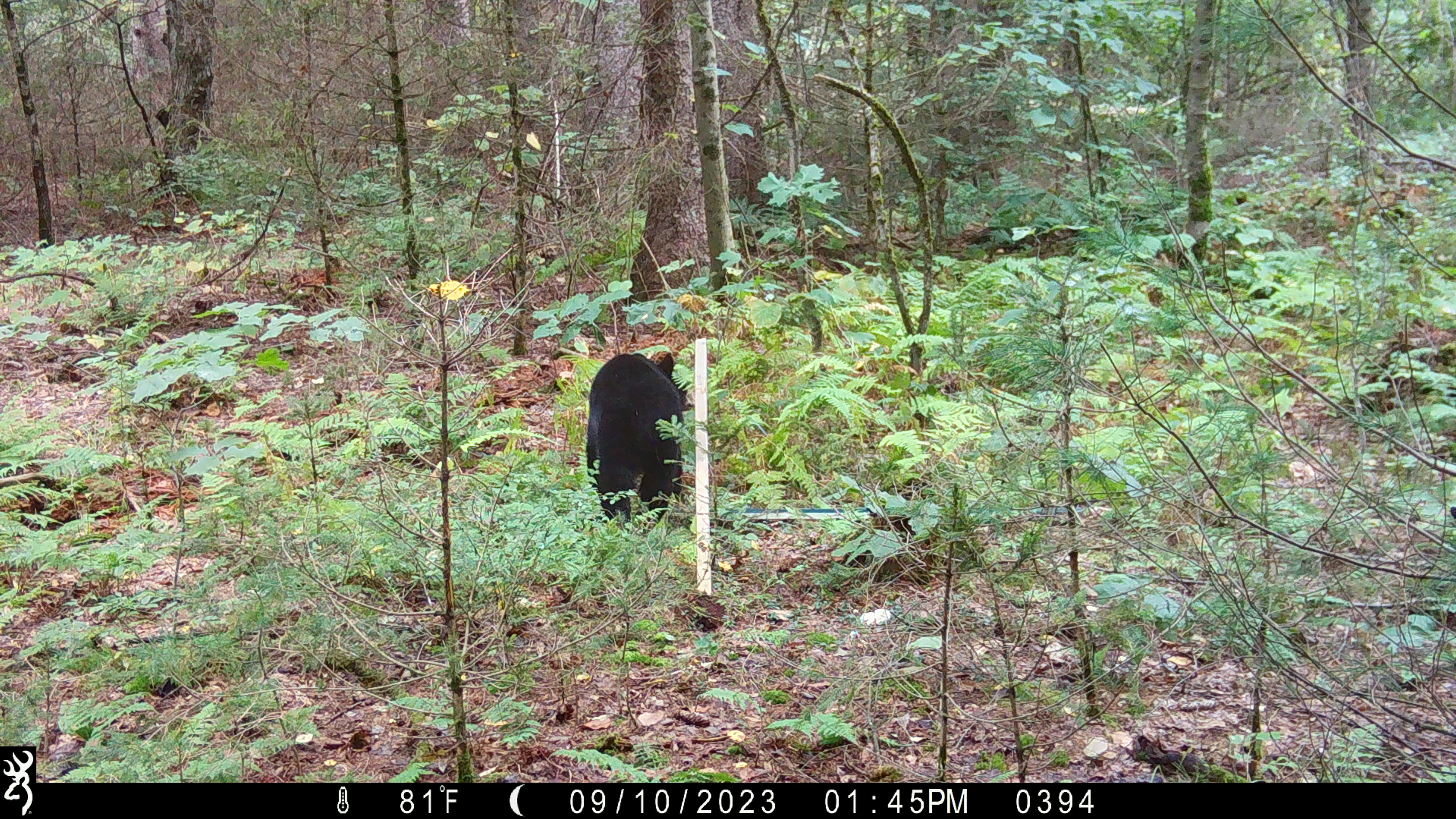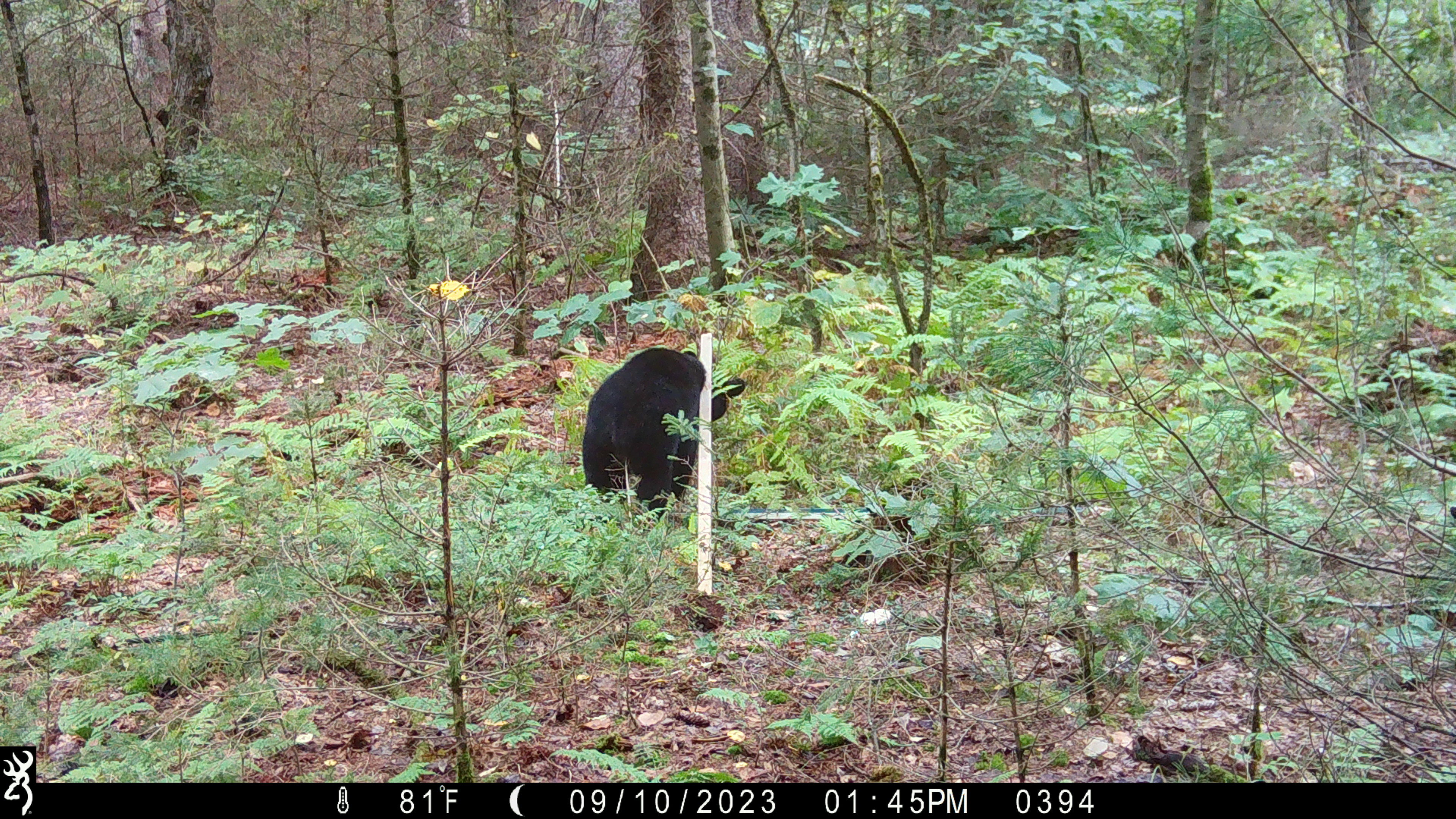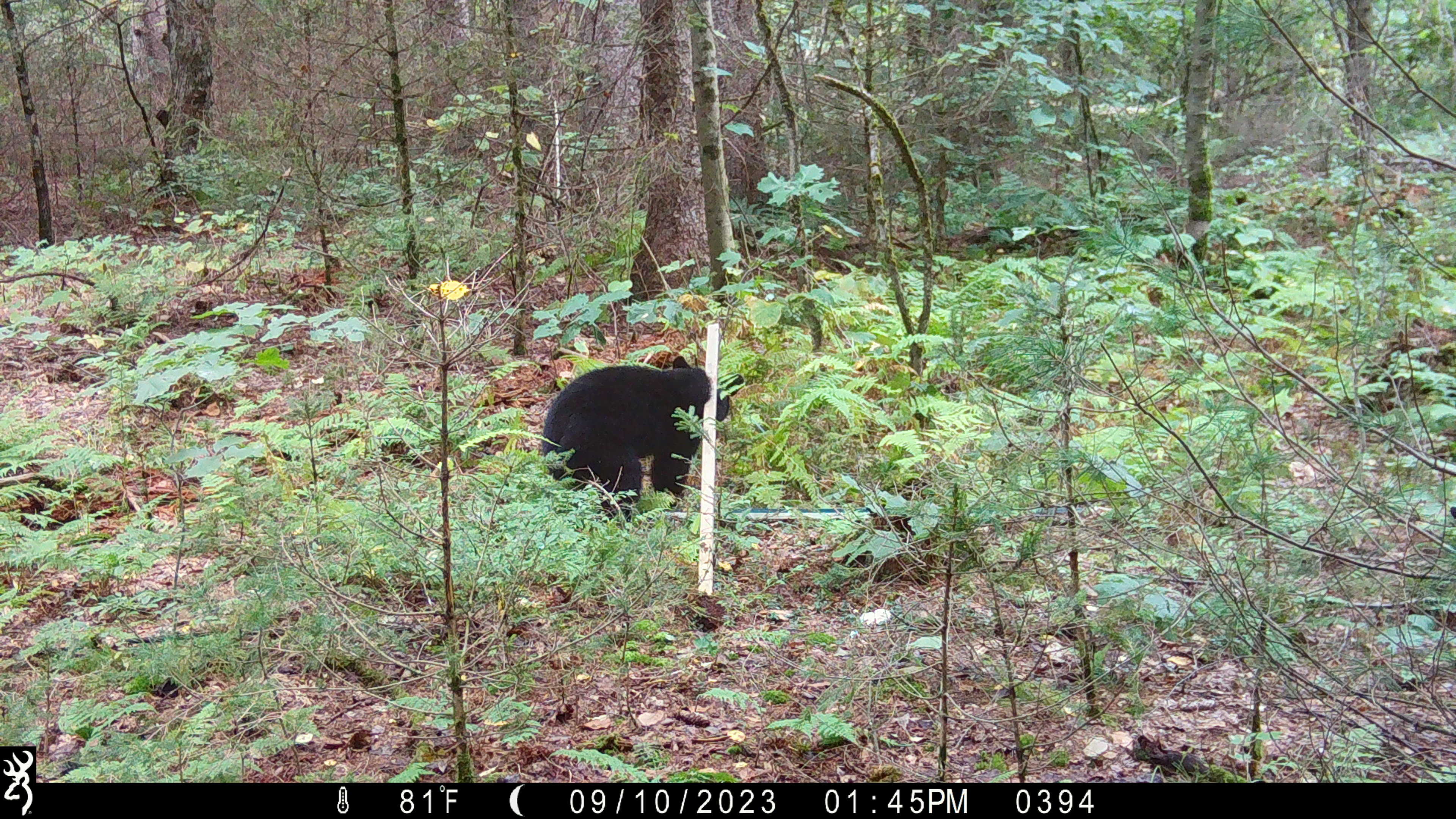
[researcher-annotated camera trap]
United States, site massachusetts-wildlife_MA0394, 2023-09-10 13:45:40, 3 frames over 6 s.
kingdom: Animalia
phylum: Chordata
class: Mammalia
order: Carnivora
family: Ursidae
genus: Ursus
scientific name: Ursus americanus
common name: black bear